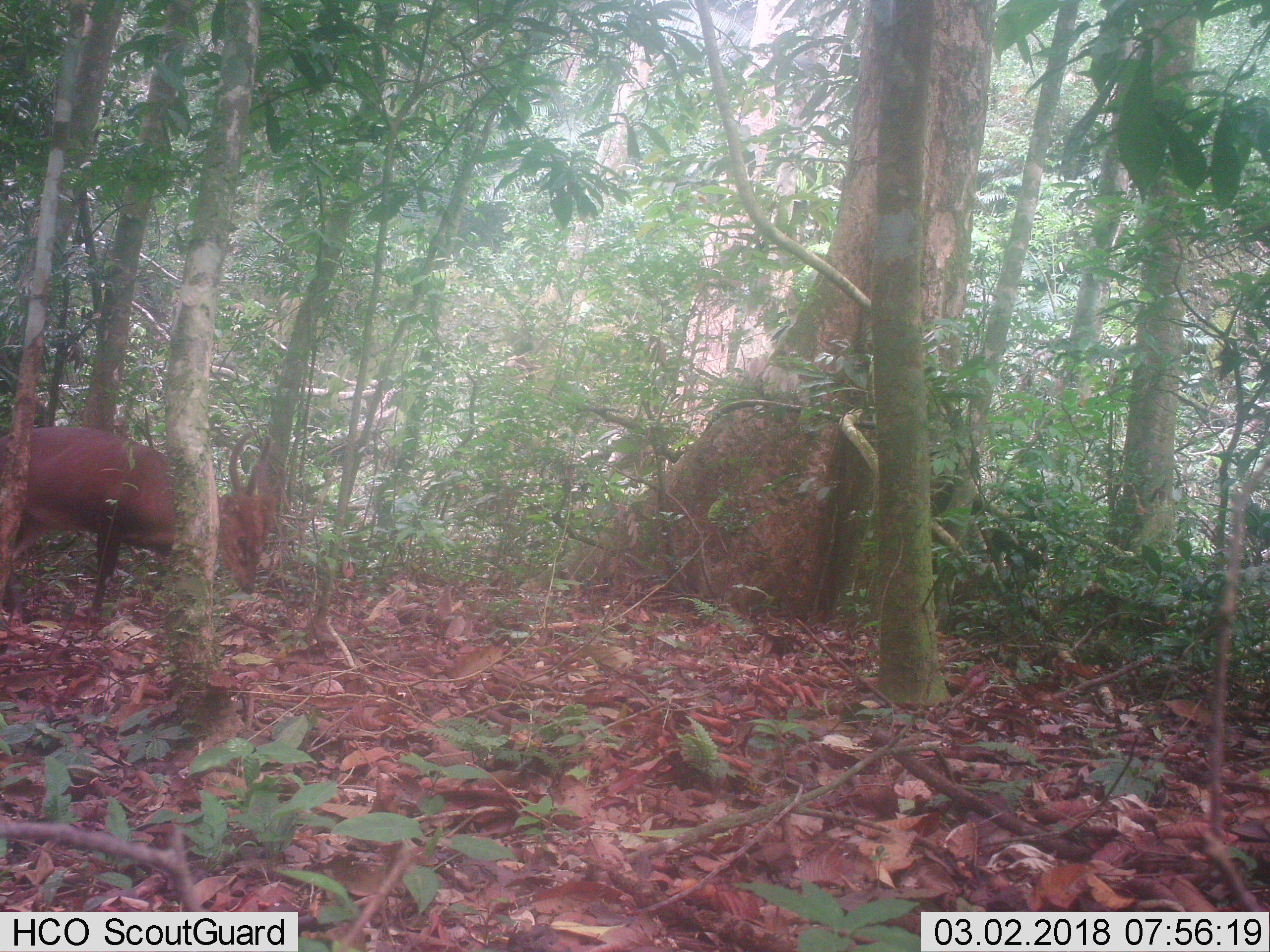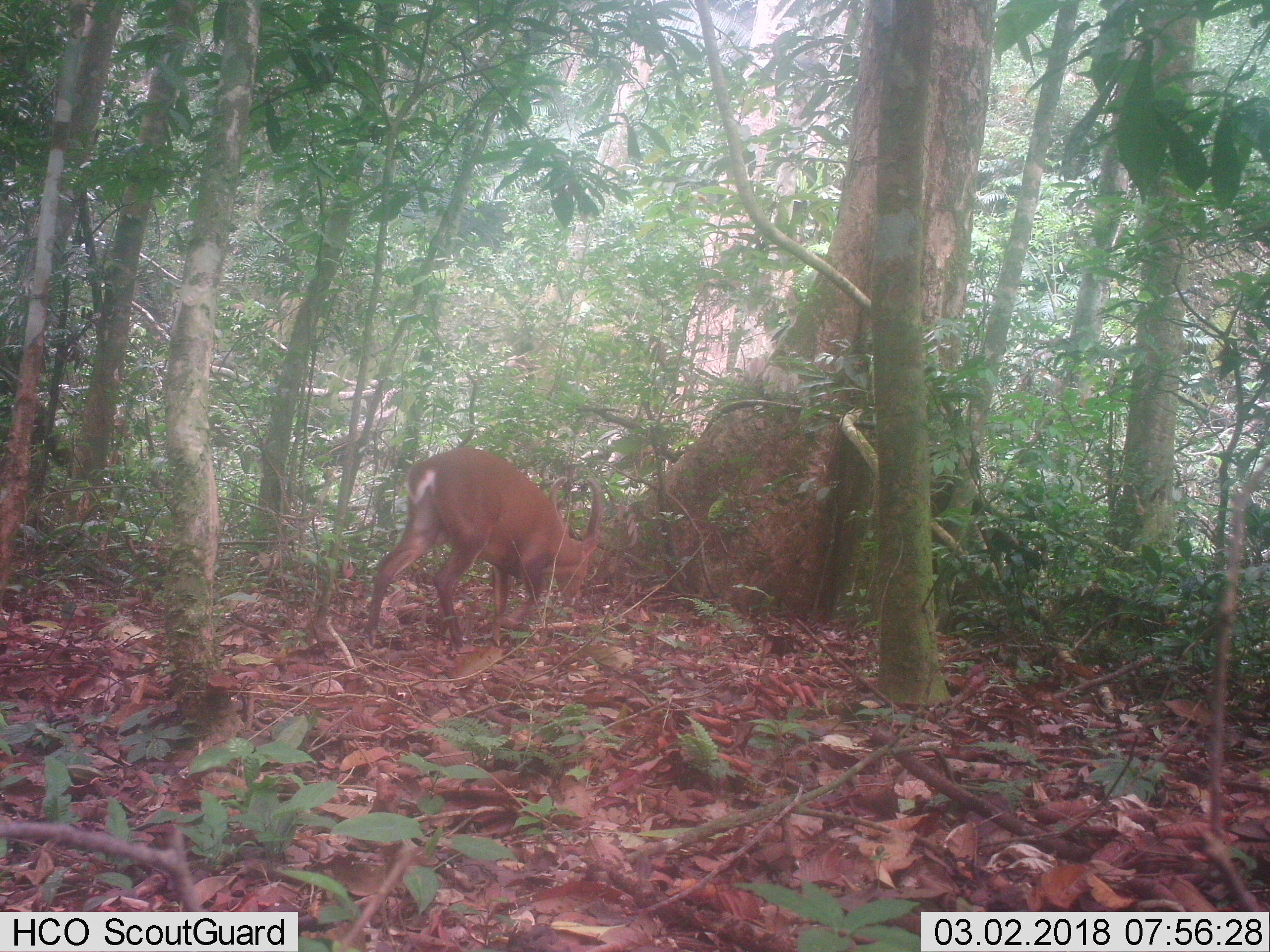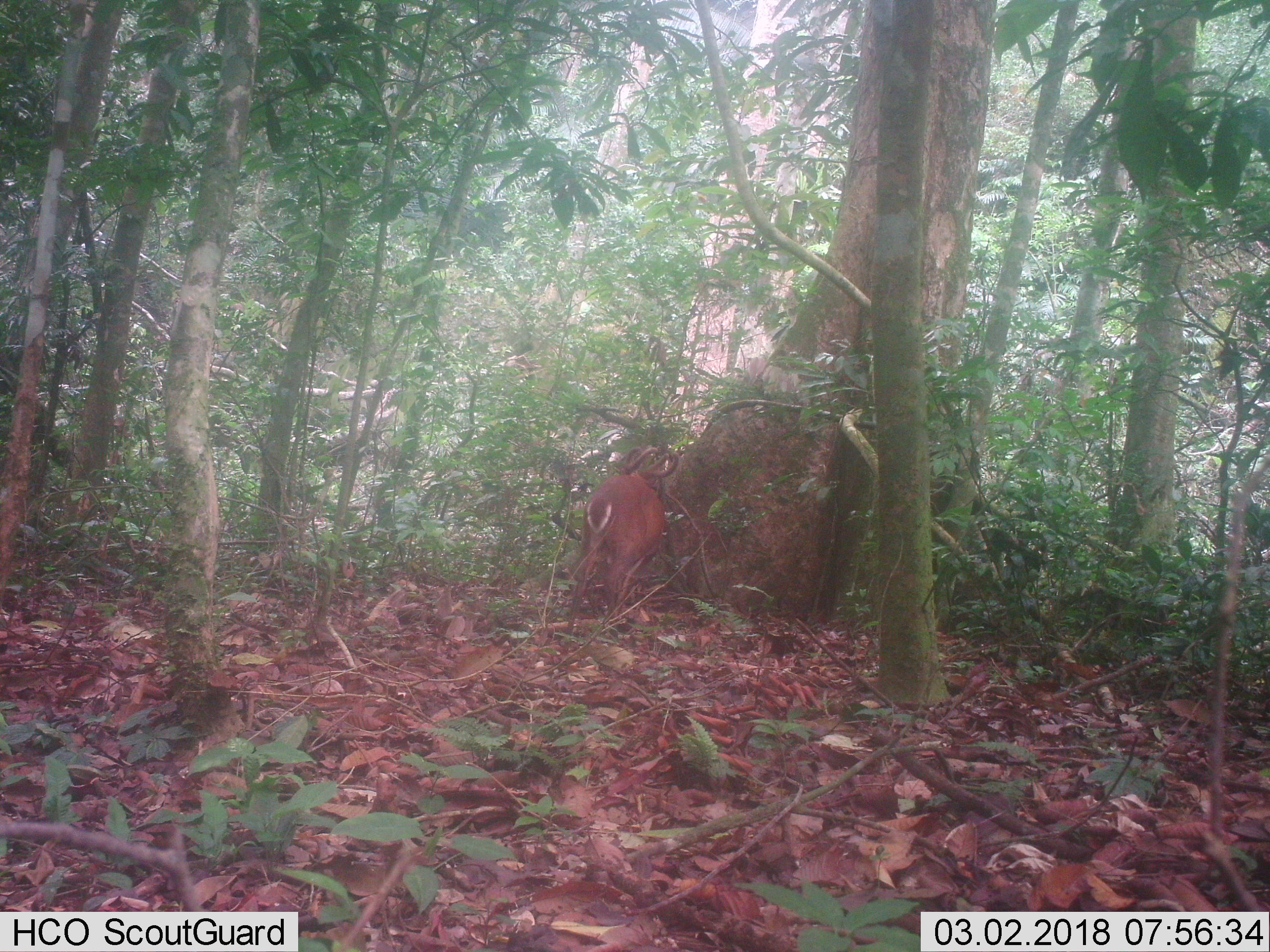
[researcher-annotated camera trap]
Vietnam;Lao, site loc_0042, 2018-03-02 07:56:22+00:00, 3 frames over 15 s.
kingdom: Animalia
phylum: Chordata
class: Mammalia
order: Artiodactyla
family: Cervidae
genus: Muntiacus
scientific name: Muntiacus vuquangensis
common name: large-antlered muntjac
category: large antlered muntjac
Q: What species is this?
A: Large antlered muntjac (large-antlered muntjac) (Muntiacus vuquangensis).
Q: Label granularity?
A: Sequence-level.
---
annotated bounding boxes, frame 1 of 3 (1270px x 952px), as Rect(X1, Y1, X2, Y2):
large antlered muntjac: Rect(0, 425, 277, 613)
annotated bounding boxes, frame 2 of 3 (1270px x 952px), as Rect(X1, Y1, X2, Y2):
large antlered muntjac: Rect(359, 447, 602, 653)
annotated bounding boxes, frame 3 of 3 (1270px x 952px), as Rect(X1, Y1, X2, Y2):
large antlered muntjac: Rect(564, 445, 680, 637)